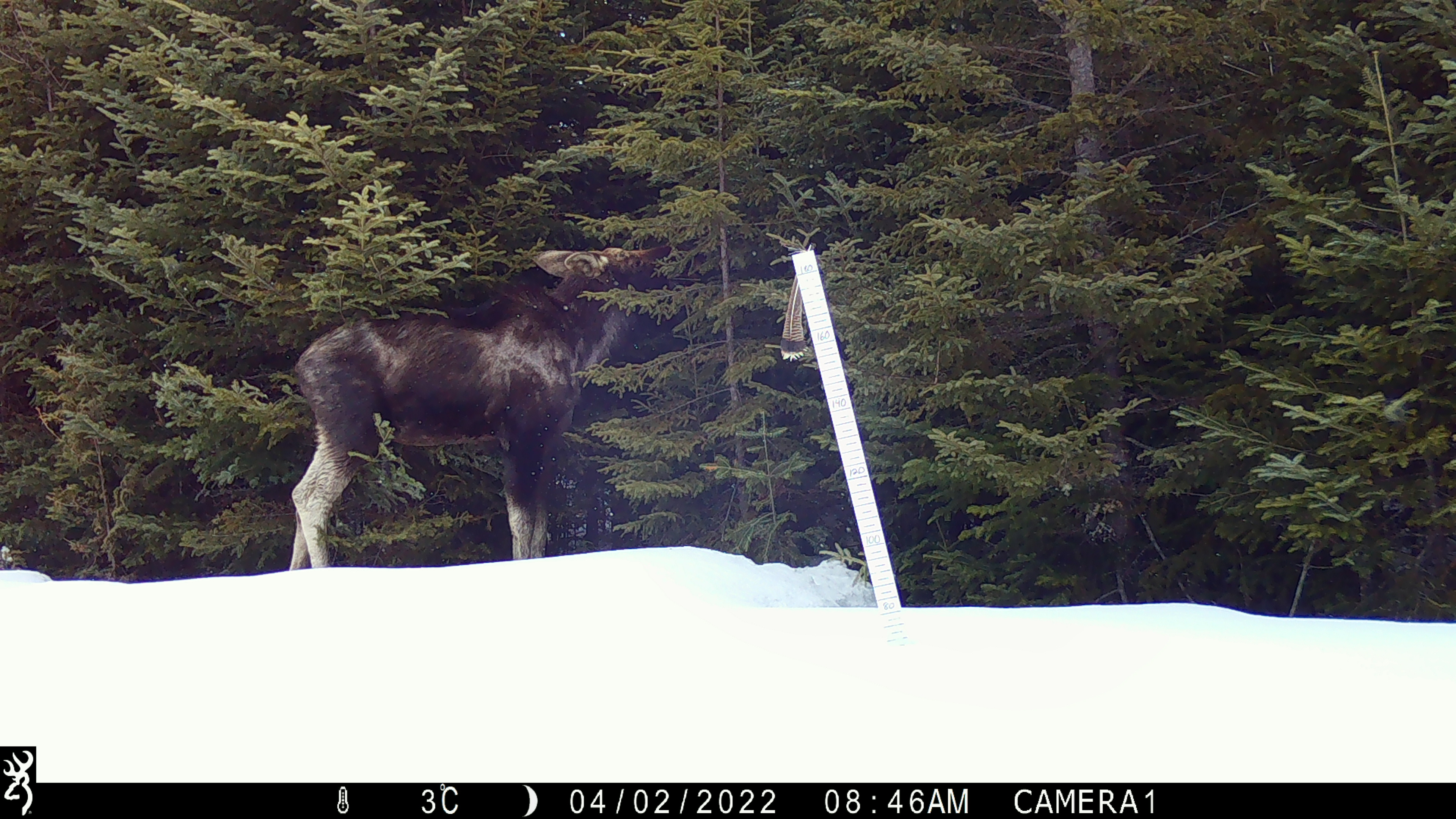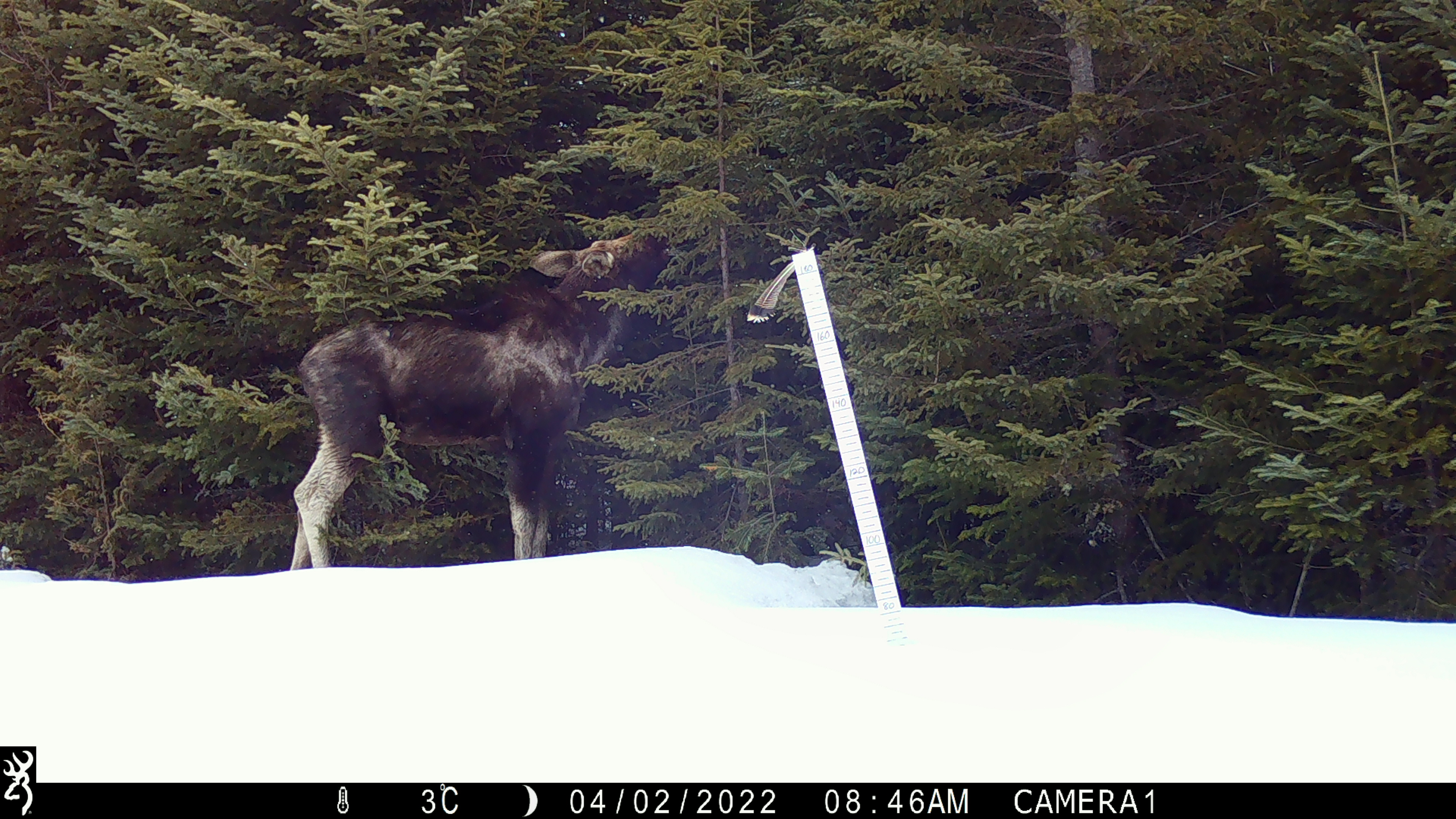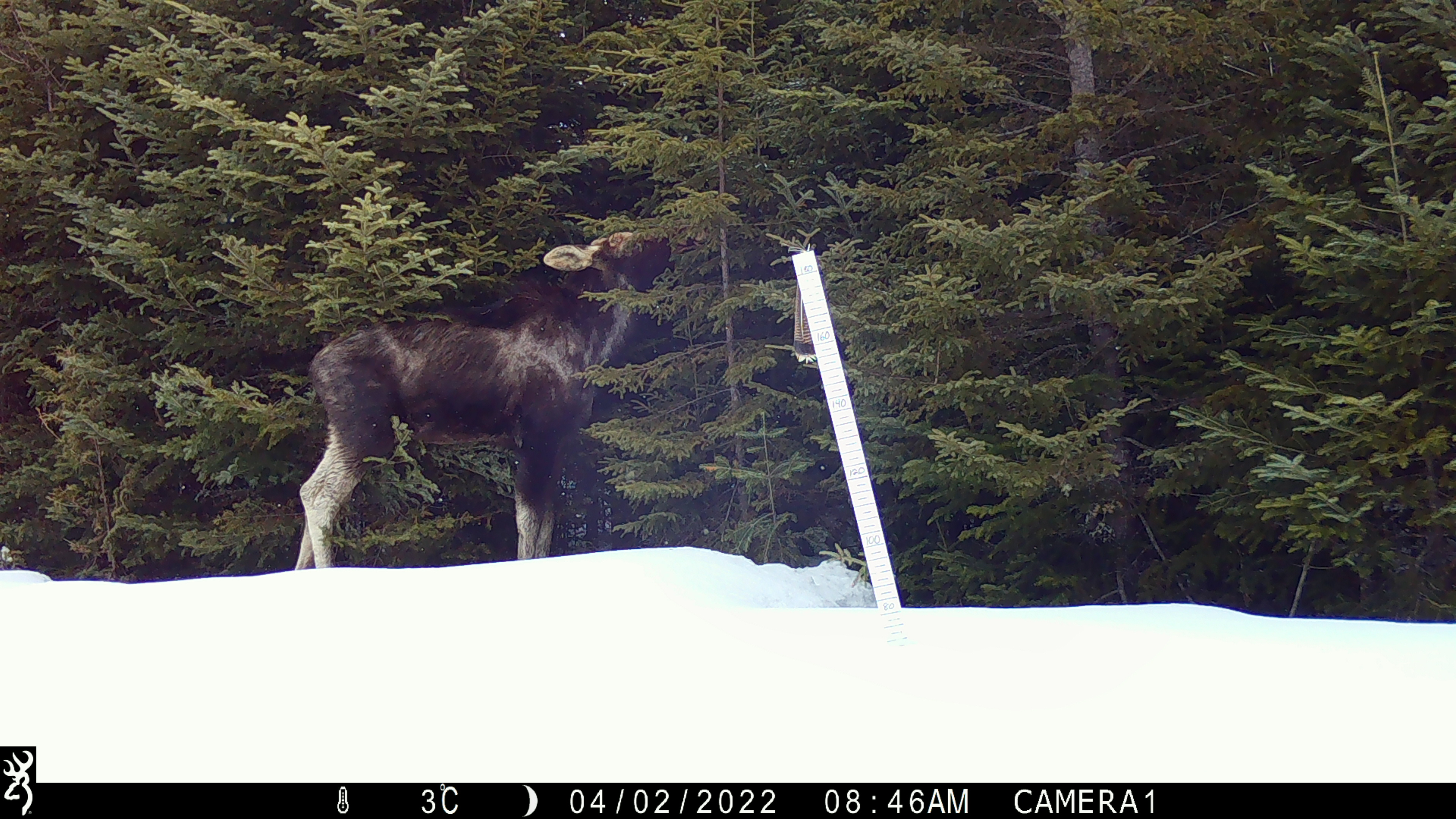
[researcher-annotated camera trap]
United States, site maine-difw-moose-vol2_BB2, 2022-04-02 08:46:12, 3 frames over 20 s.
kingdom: Animalia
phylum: Chordata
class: Mammalia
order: Artiodactyla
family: Cervidae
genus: Alces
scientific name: Alces alces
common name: moose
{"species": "moose (Alces alces)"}